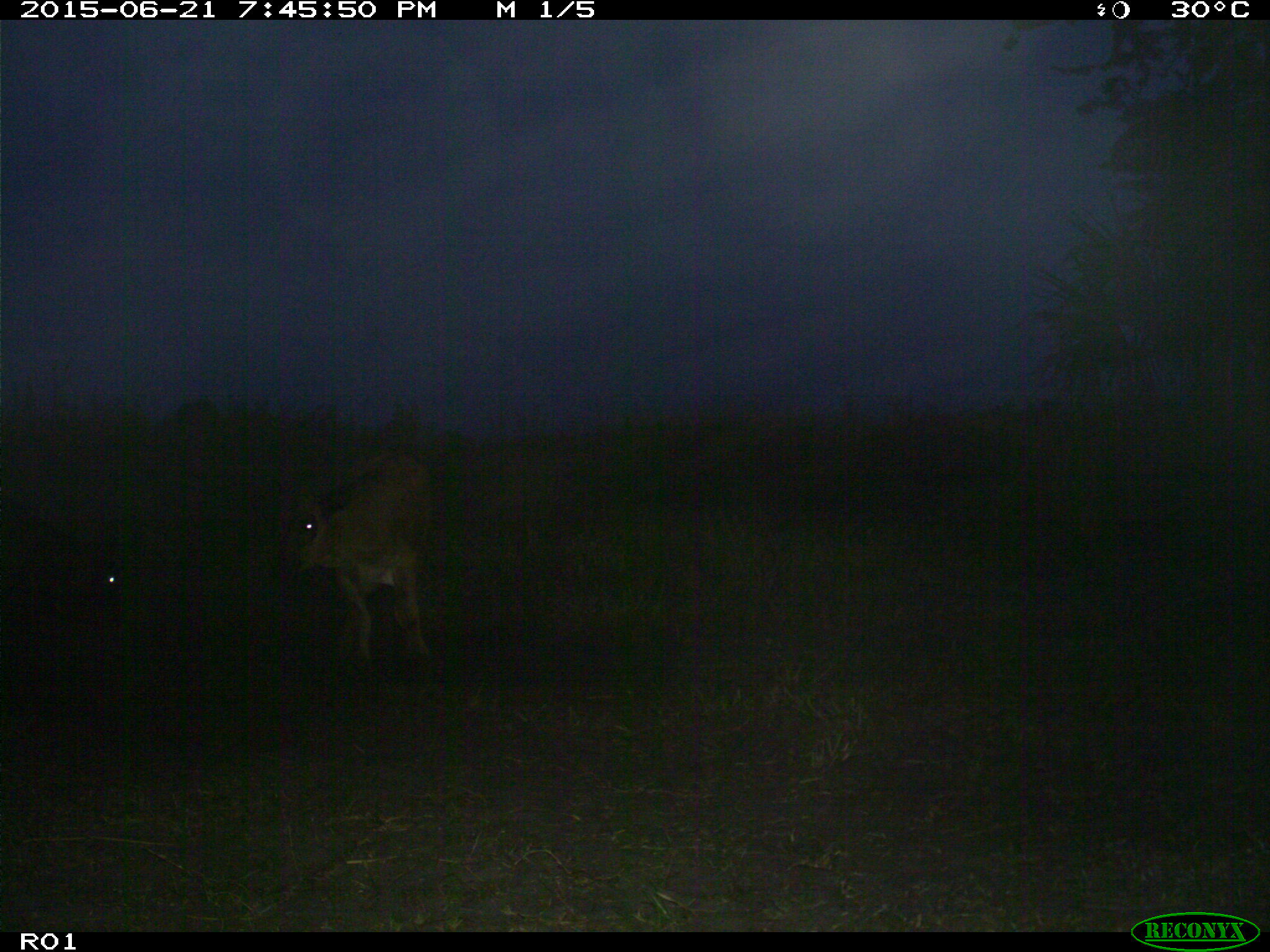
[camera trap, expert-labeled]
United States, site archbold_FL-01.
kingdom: Animalia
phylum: Chordata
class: Mammalia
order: Artiodactyla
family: Bovidae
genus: Bos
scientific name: Bos taurus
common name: domestic cow